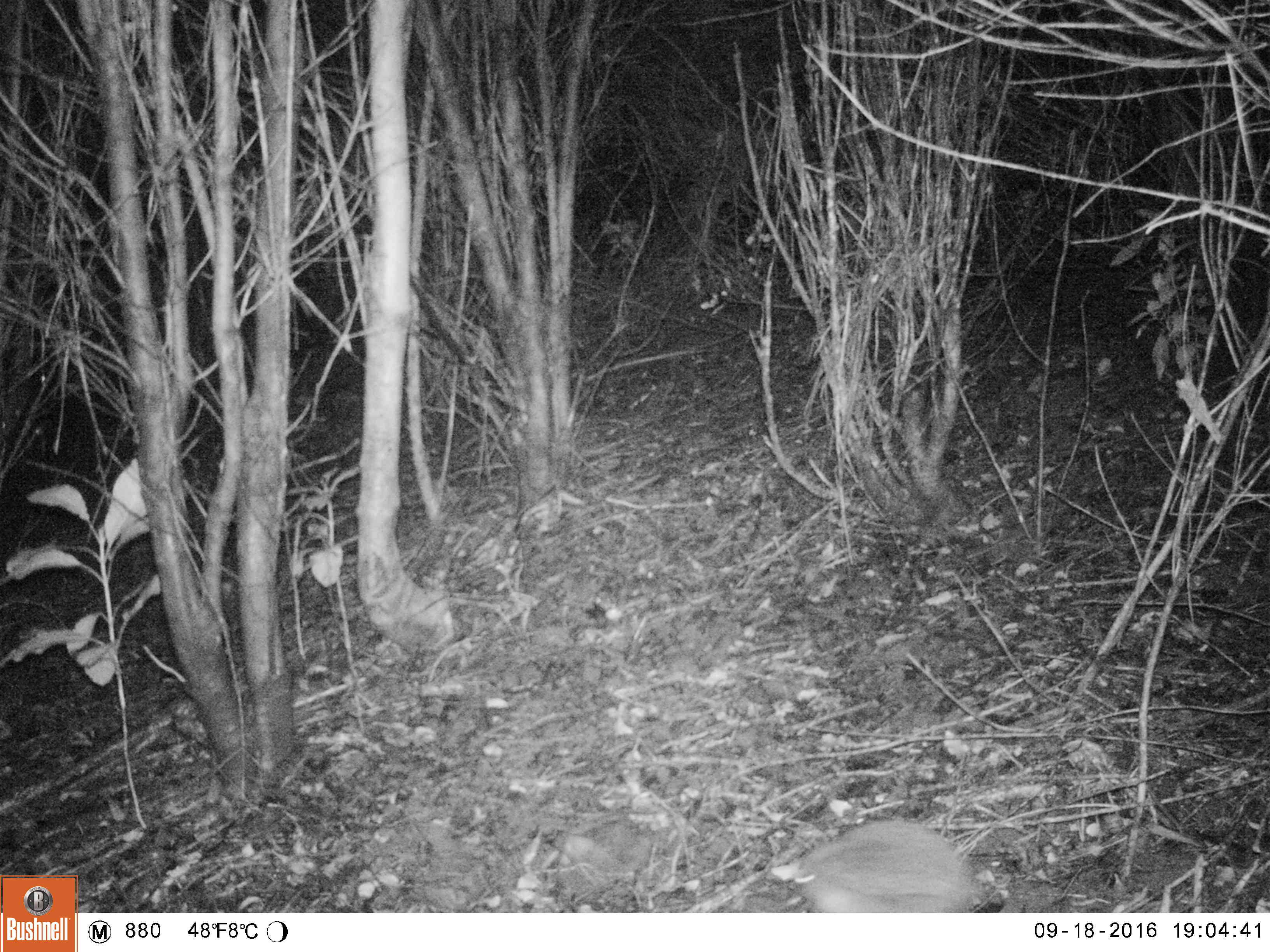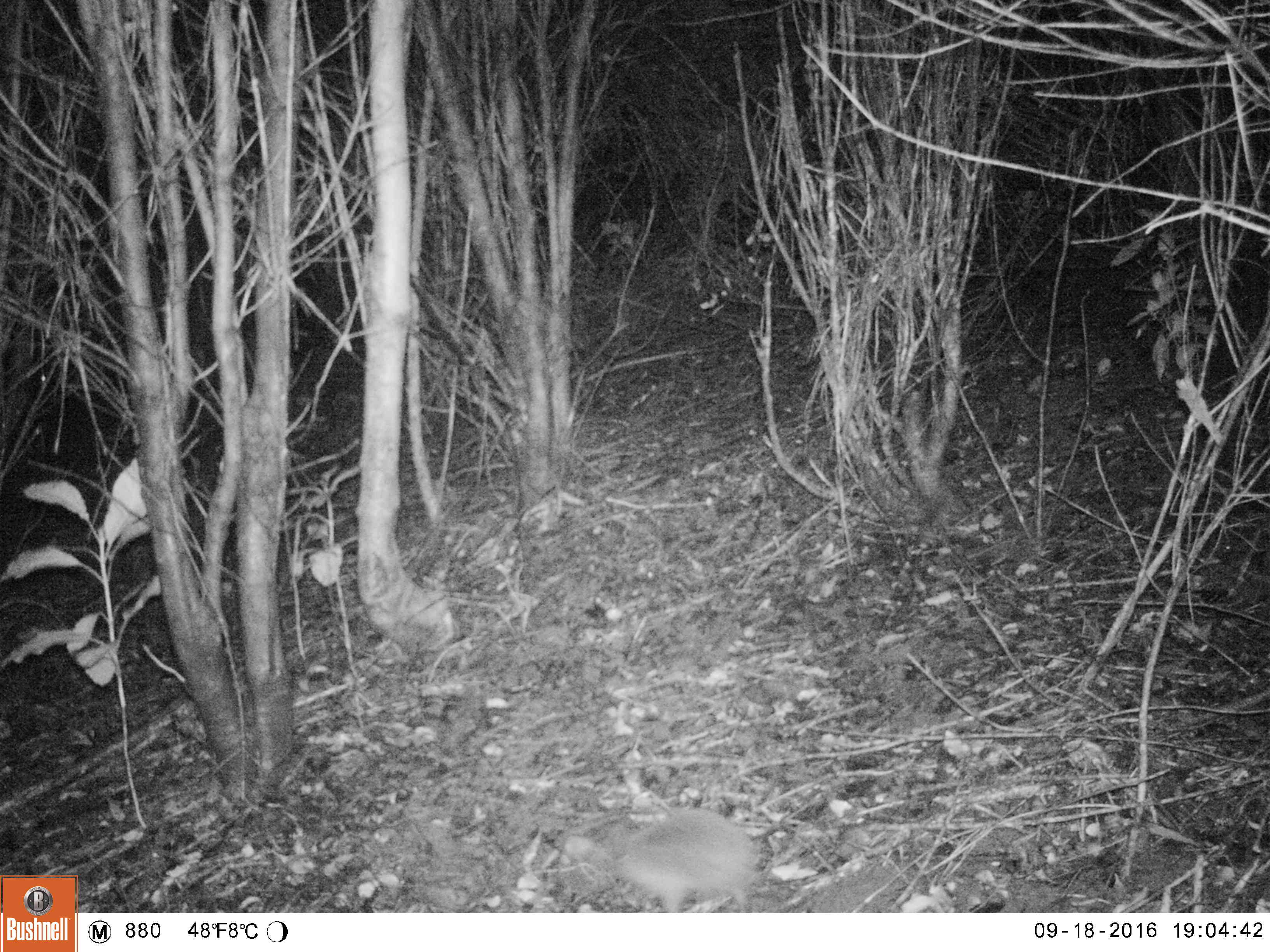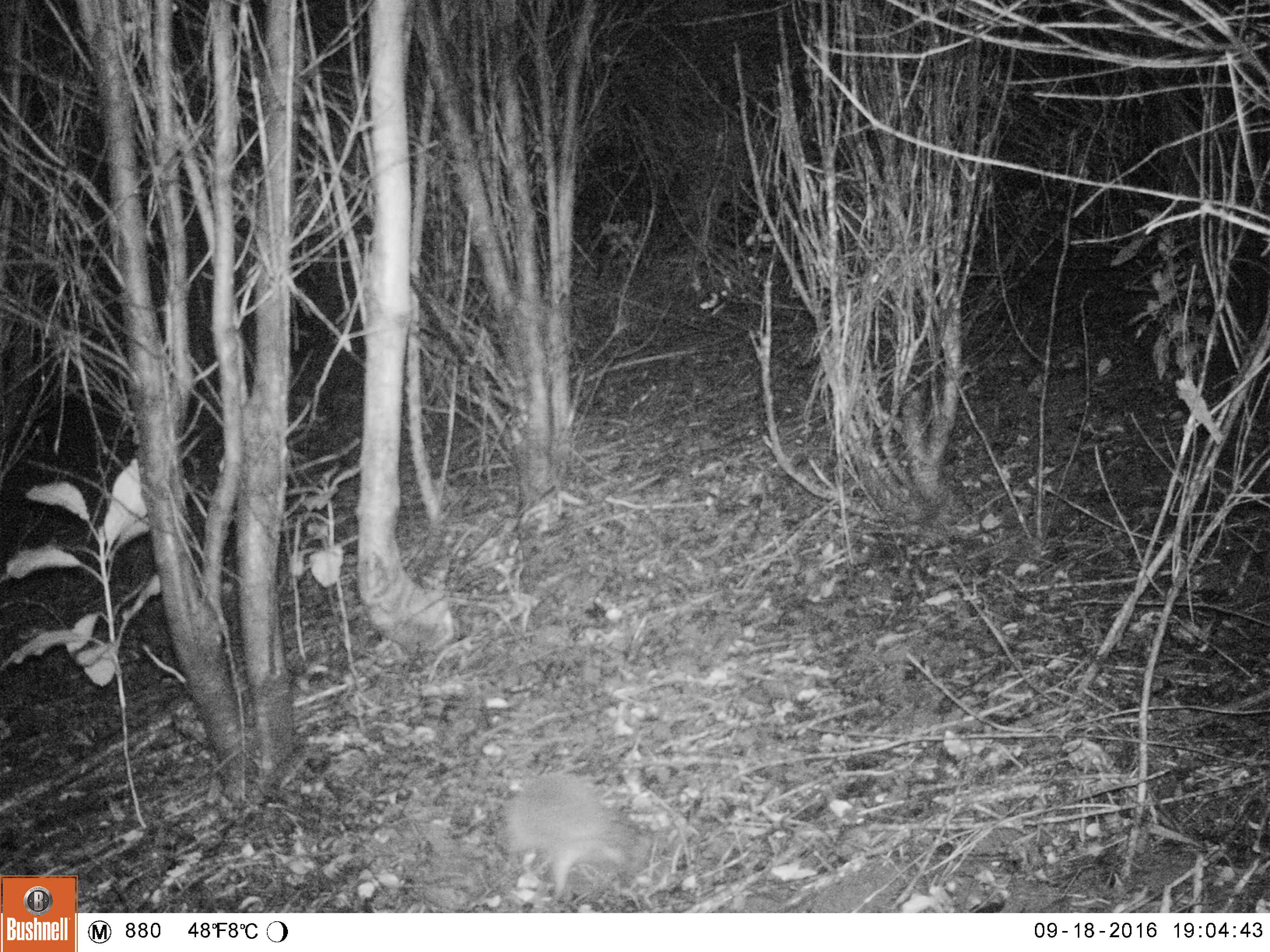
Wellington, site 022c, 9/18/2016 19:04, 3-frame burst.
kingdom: Animalia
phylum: Chordata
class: Mammalia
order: Eulipotyphla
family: Erinaceidae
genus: Erinaceus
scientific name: Erinaceus europaeus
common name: hedgehog